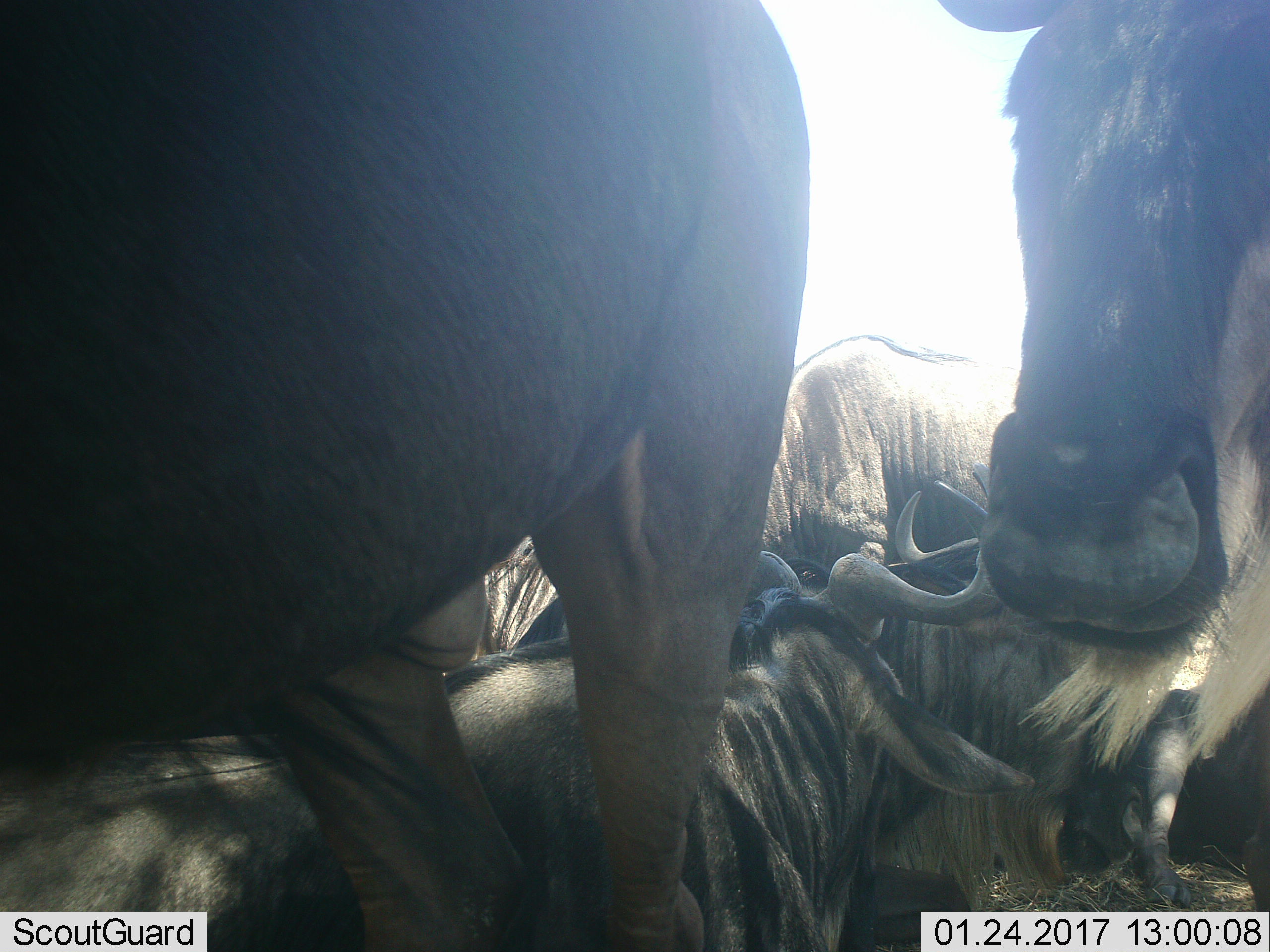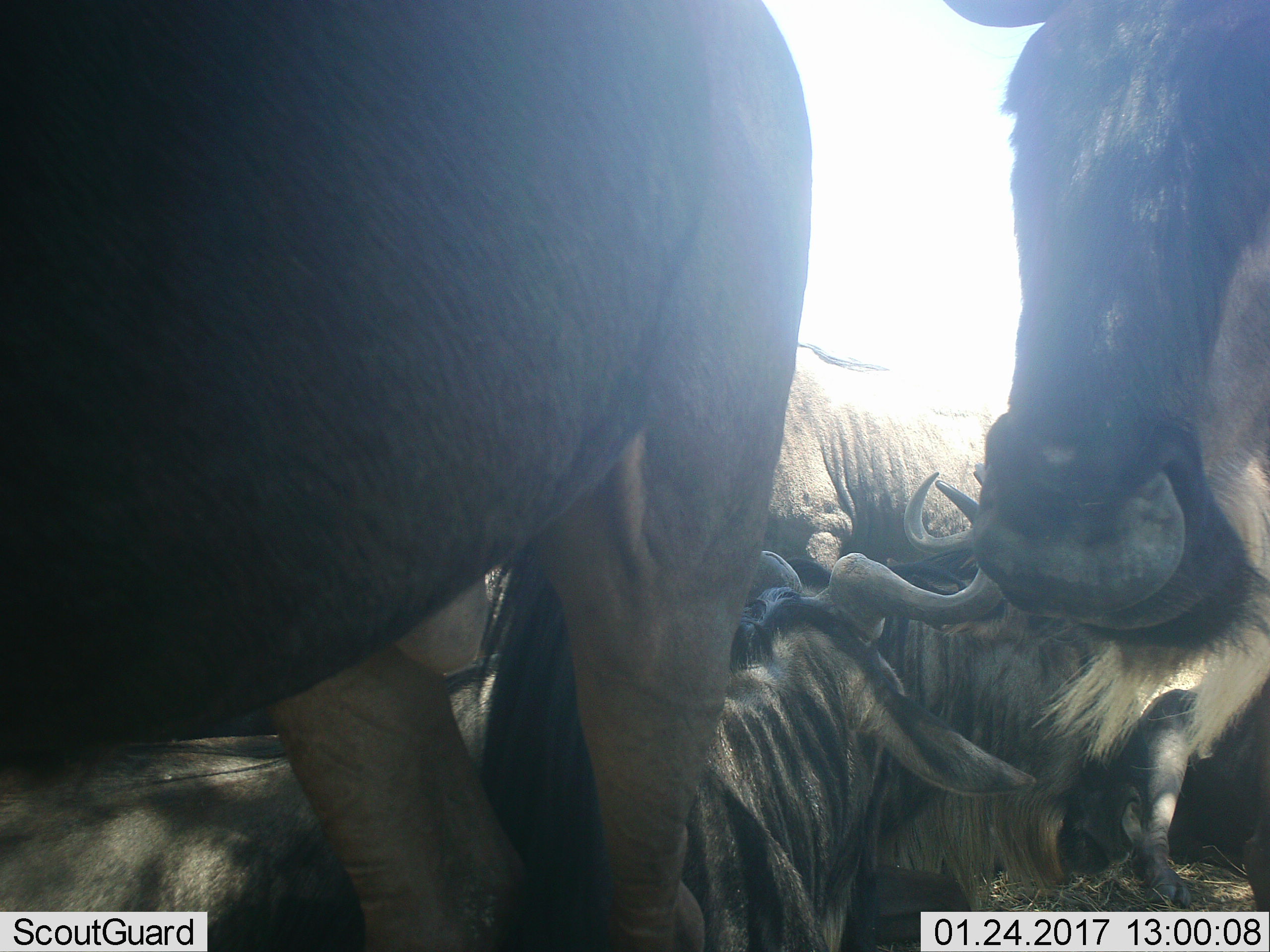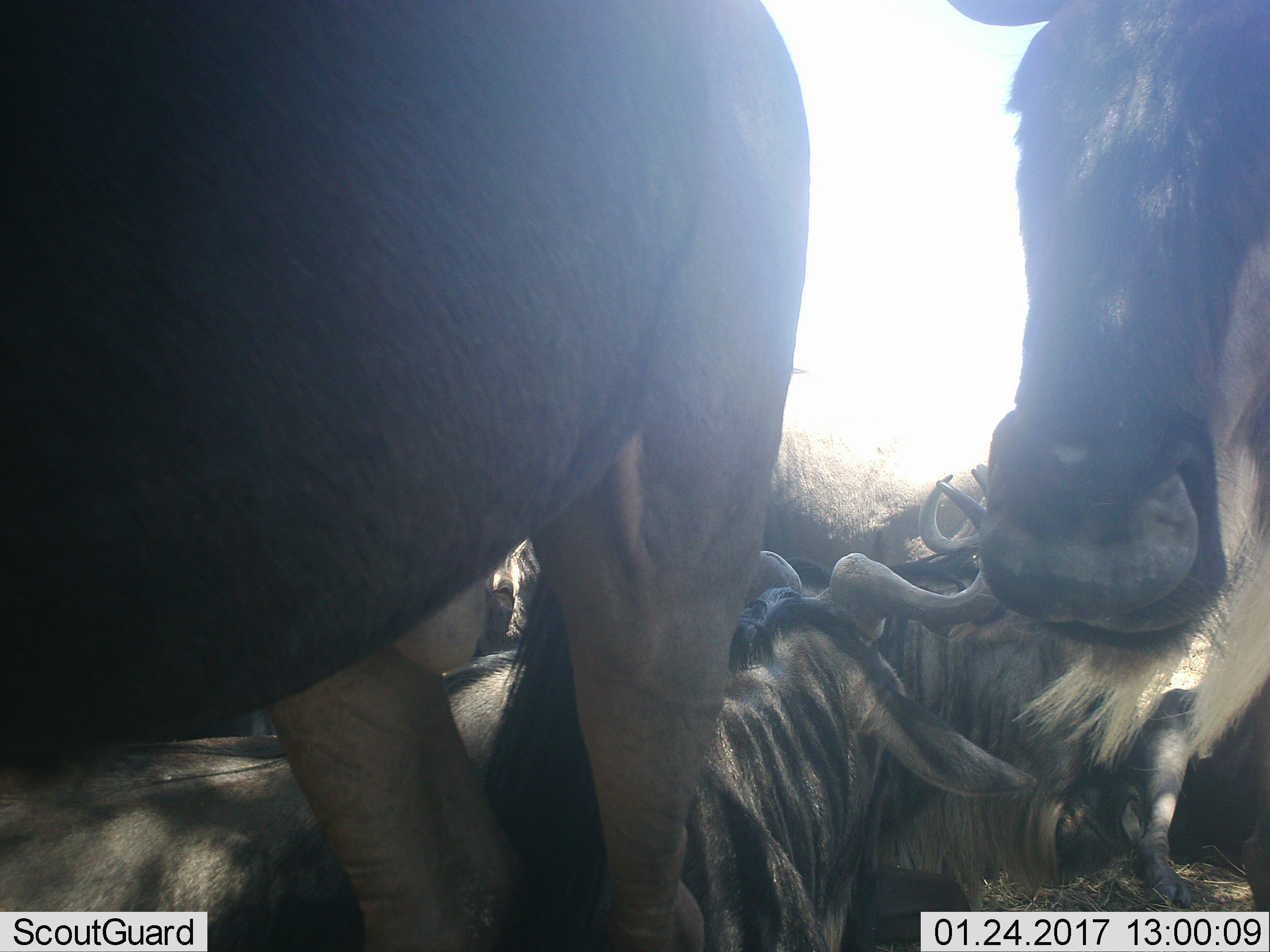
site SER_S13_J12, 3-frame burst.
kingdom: Animalia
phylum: Chordata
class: Mammalia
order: Artiodactyla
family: Bovidae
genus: Connochaetes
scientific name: Connochaetes taurinus taurinus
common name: blue wildebeest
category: wildebeestblue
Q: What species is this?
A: Wildebeestblue (blue wildebeest) (Connochaetes taurinus taurinus).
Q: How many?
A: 5.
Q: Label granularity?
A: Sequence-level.